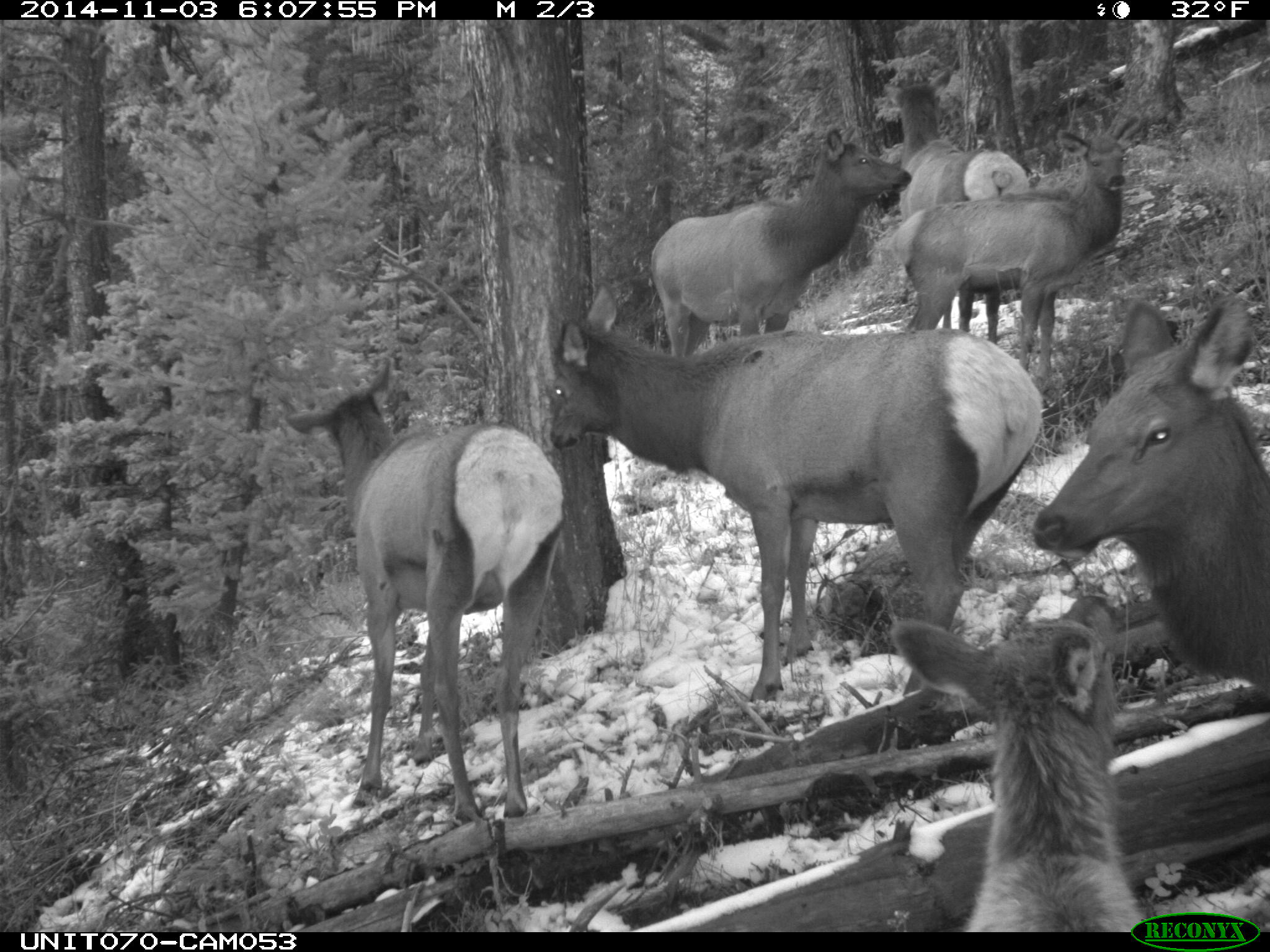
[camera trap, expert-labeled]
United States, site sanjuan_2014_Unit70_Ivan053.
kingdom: Animalia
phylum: Chordata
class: Mammalia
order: Artiodactyla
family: Cervidae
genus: Cervus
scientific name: Cervus elaphus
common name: red deer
Cervus elaphus (red deer).